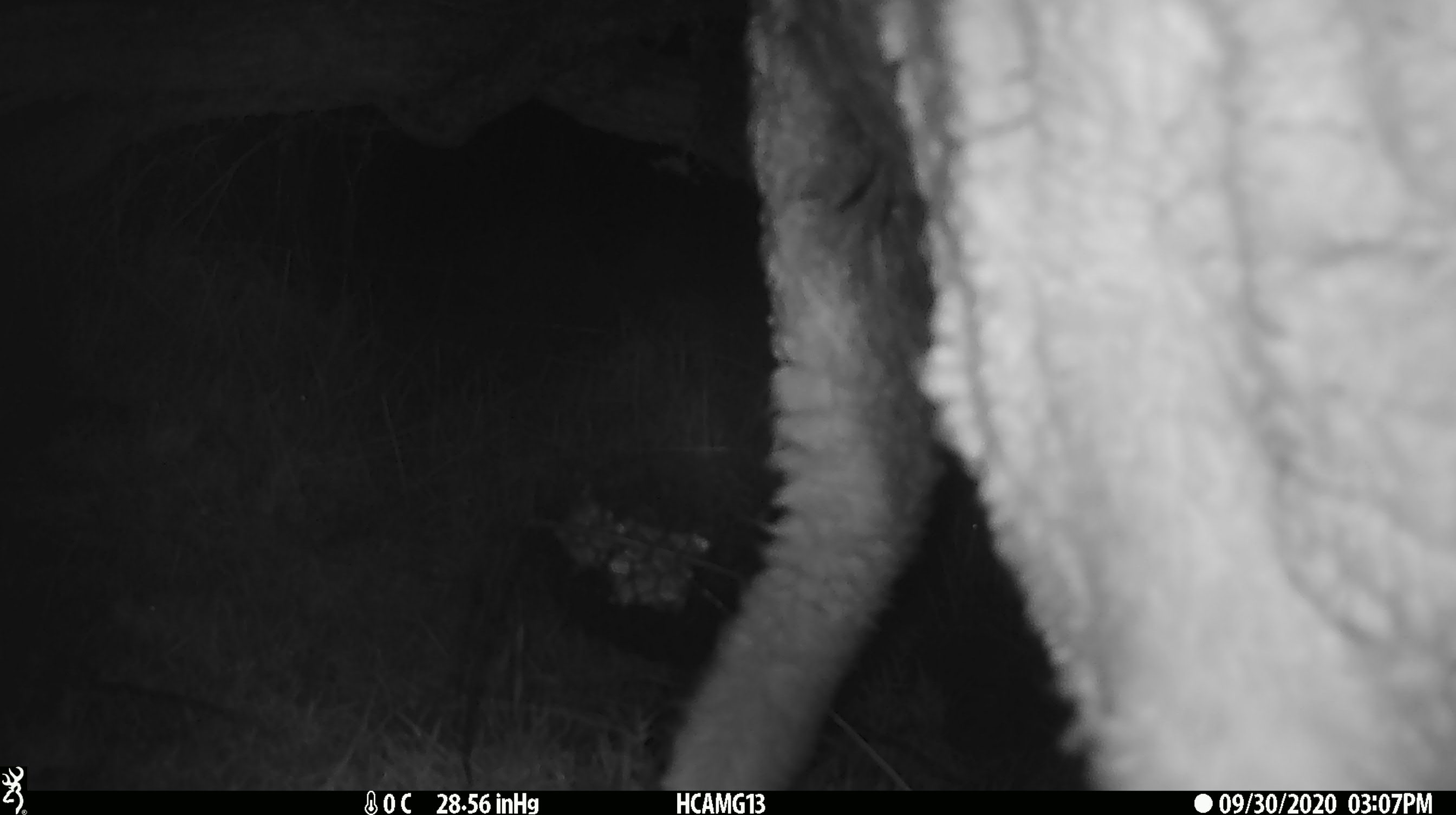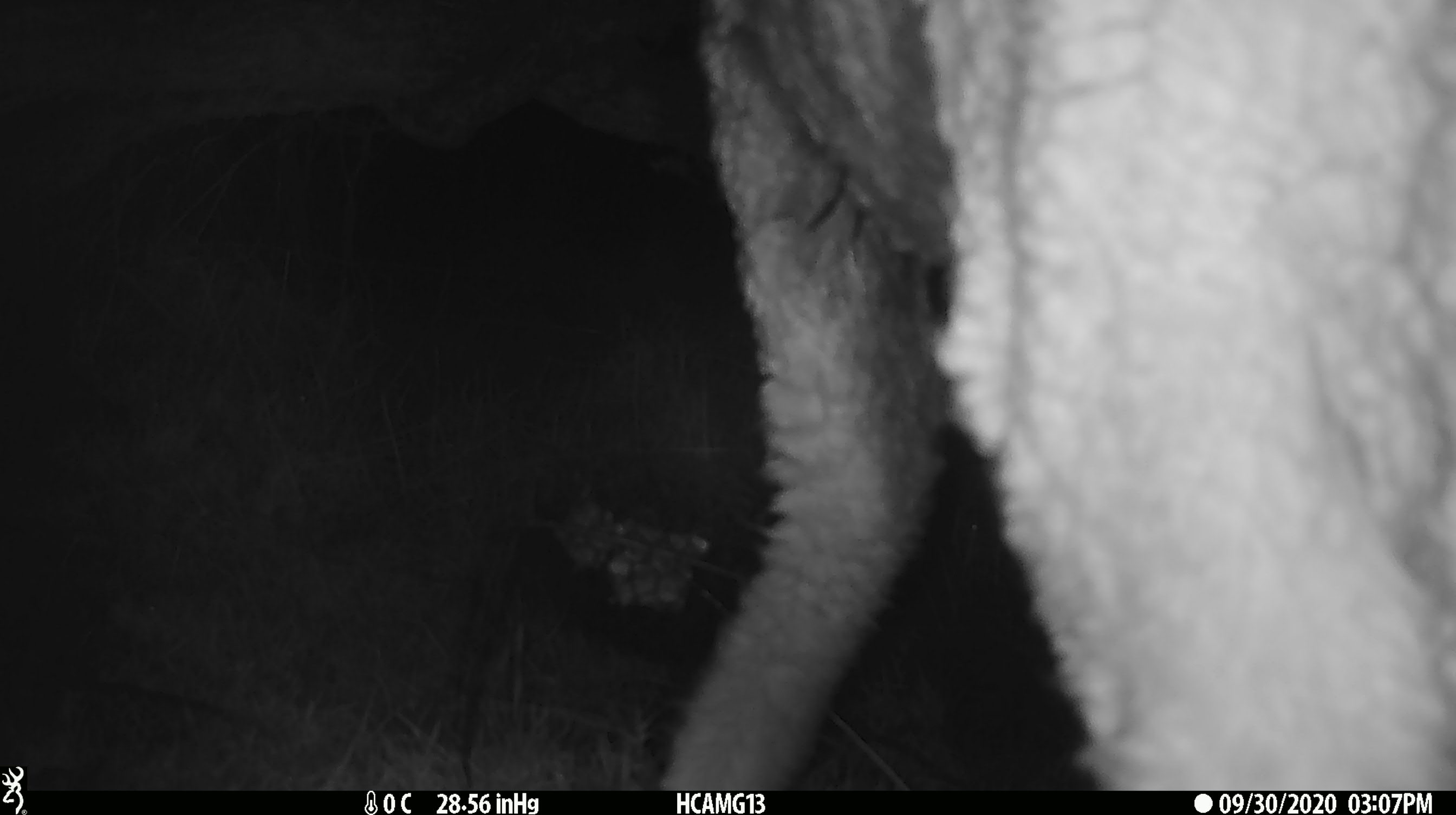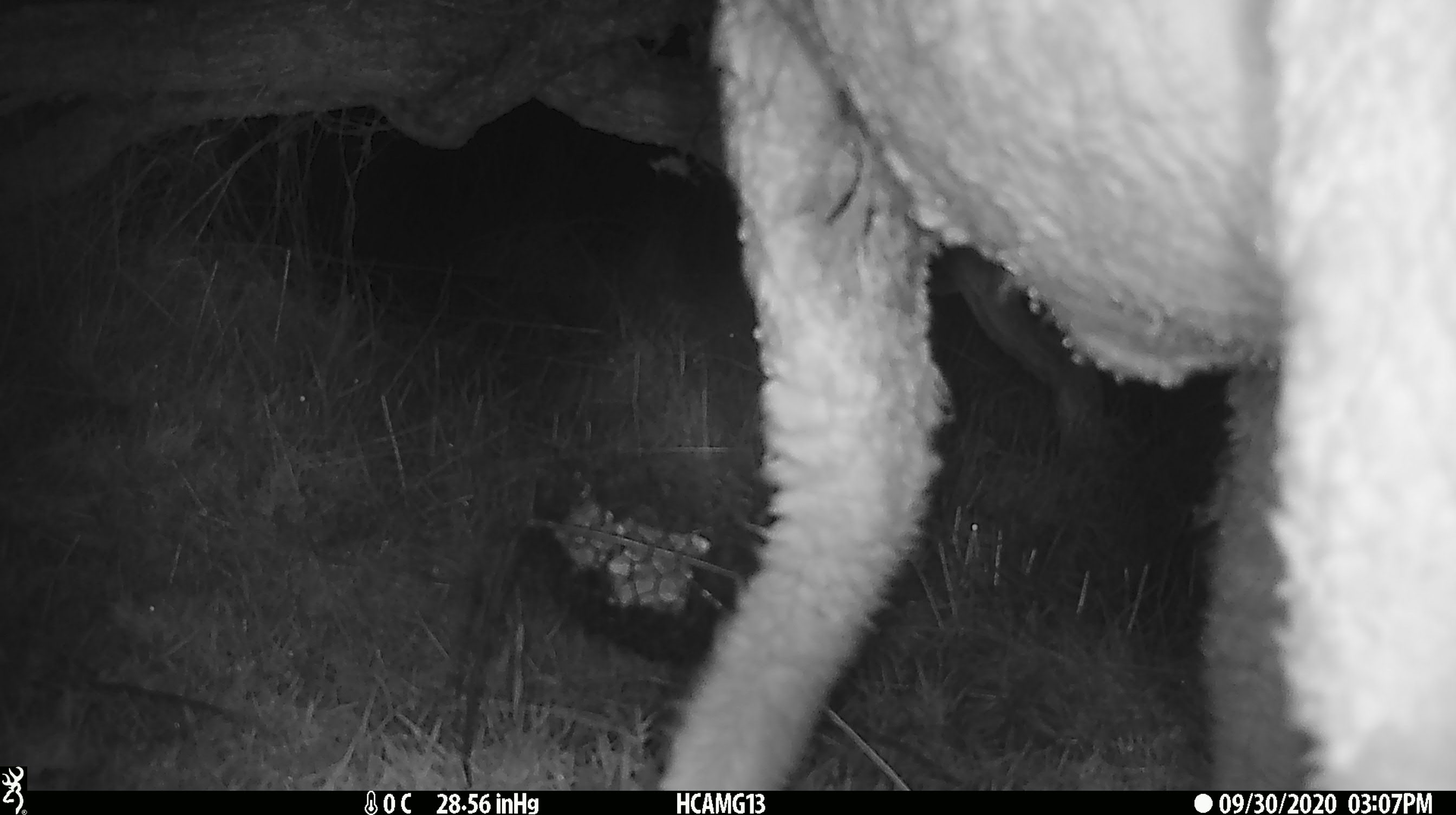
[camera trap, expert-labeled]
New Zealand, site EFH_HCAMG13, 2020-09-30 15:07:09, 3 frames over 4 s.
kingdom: Animalia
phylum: Chordata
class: Mammalia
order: Artiodactyla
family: Bovidae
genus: Ovis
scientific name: Ovis aries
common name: domestic sheep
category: sheep